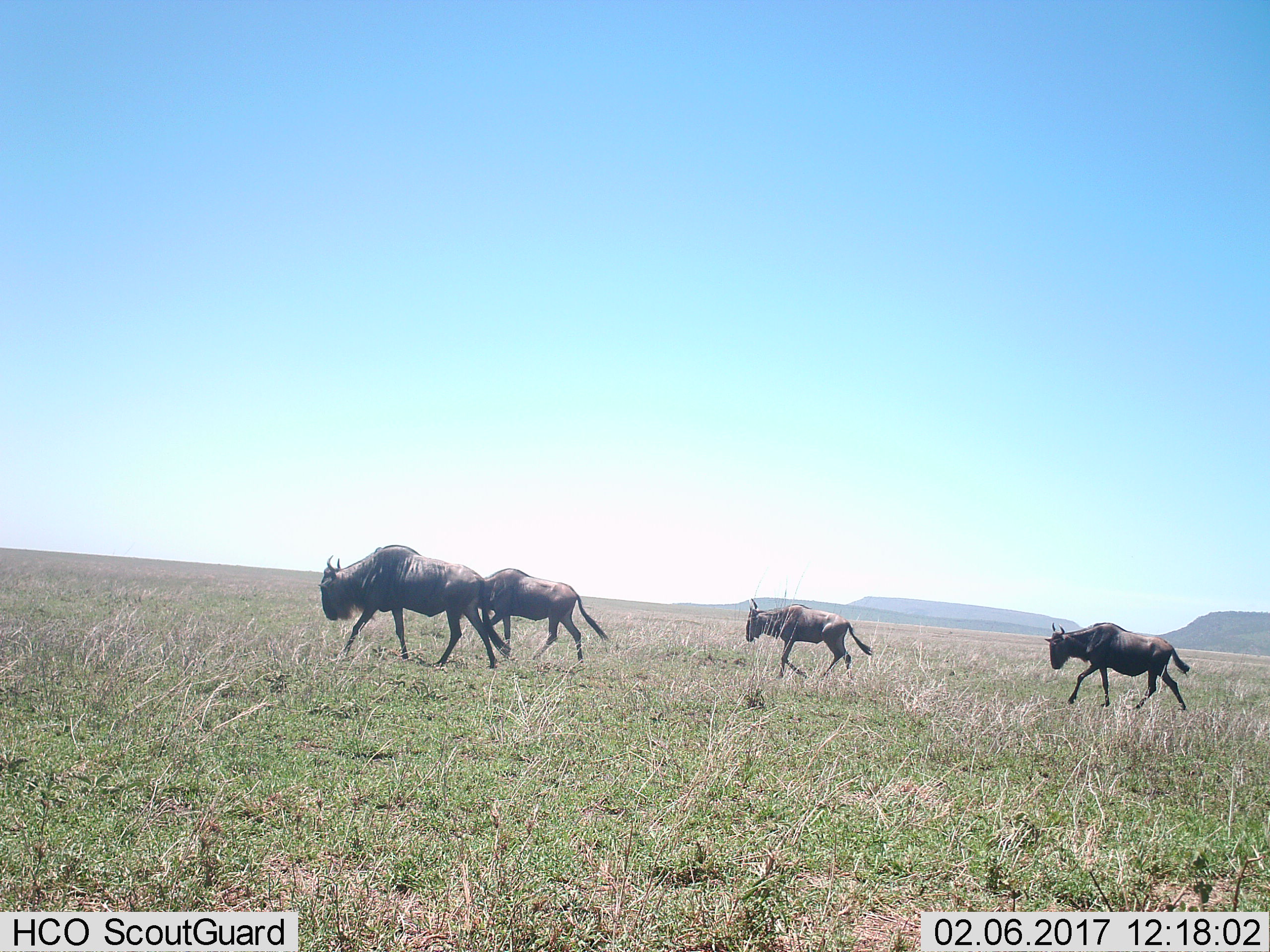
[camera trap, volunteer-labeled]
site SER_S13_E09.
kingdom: Animalia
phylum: Chordata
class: Mammalia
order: Artiodactyla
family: Bovidae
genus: Connochaetes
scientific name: Connochaetes taurinus taurinus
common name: blue wildebeest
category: wildebeestblue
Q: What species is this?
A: Wildebeestblue (blue wildebeest) (Connochaetes taurinus taurinus).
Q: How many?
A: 4.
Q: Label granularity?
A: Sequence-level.